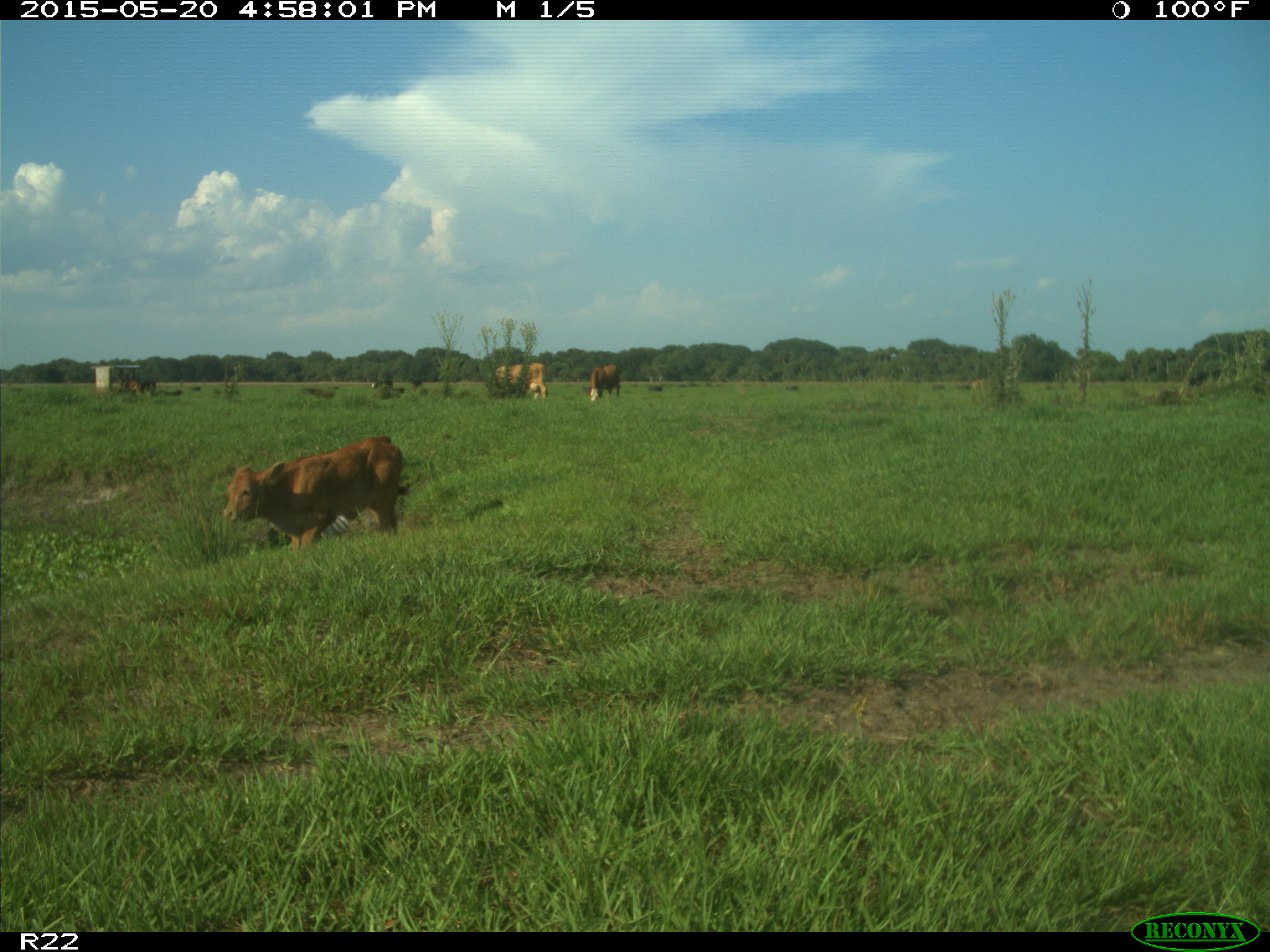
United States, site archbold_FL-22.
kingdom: Animalia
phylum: Chordata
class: Mammalia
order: Artiodactyla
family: Bovidae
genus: Bos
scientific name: Bos taurus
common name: domestic cow